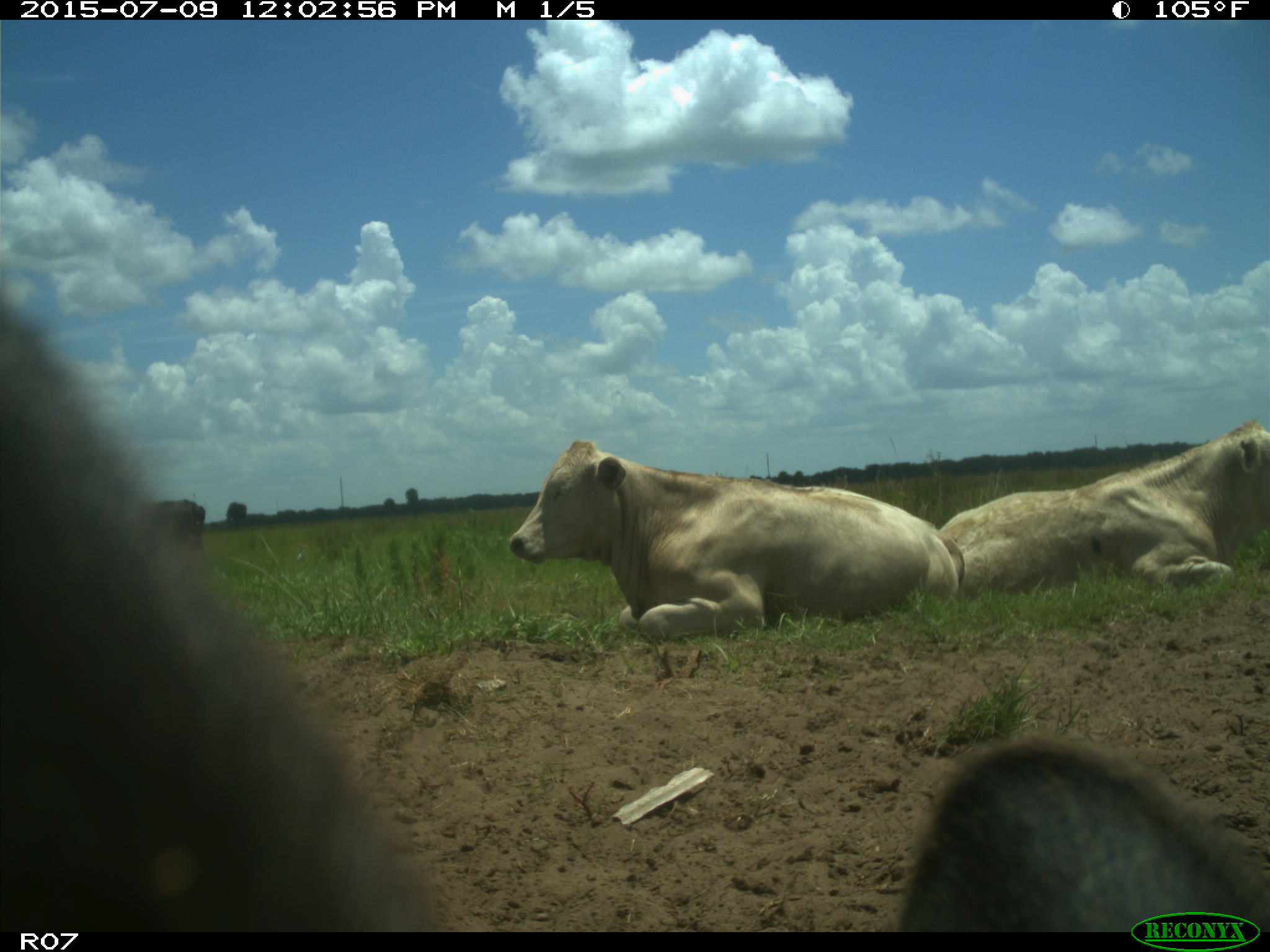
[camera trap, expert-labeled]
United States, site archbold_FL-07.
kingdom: Animalia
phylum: Chordata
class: Mammalia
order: Artiodactyla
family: Bovidae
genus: Bos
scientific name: Bos taurus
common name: domestic cow